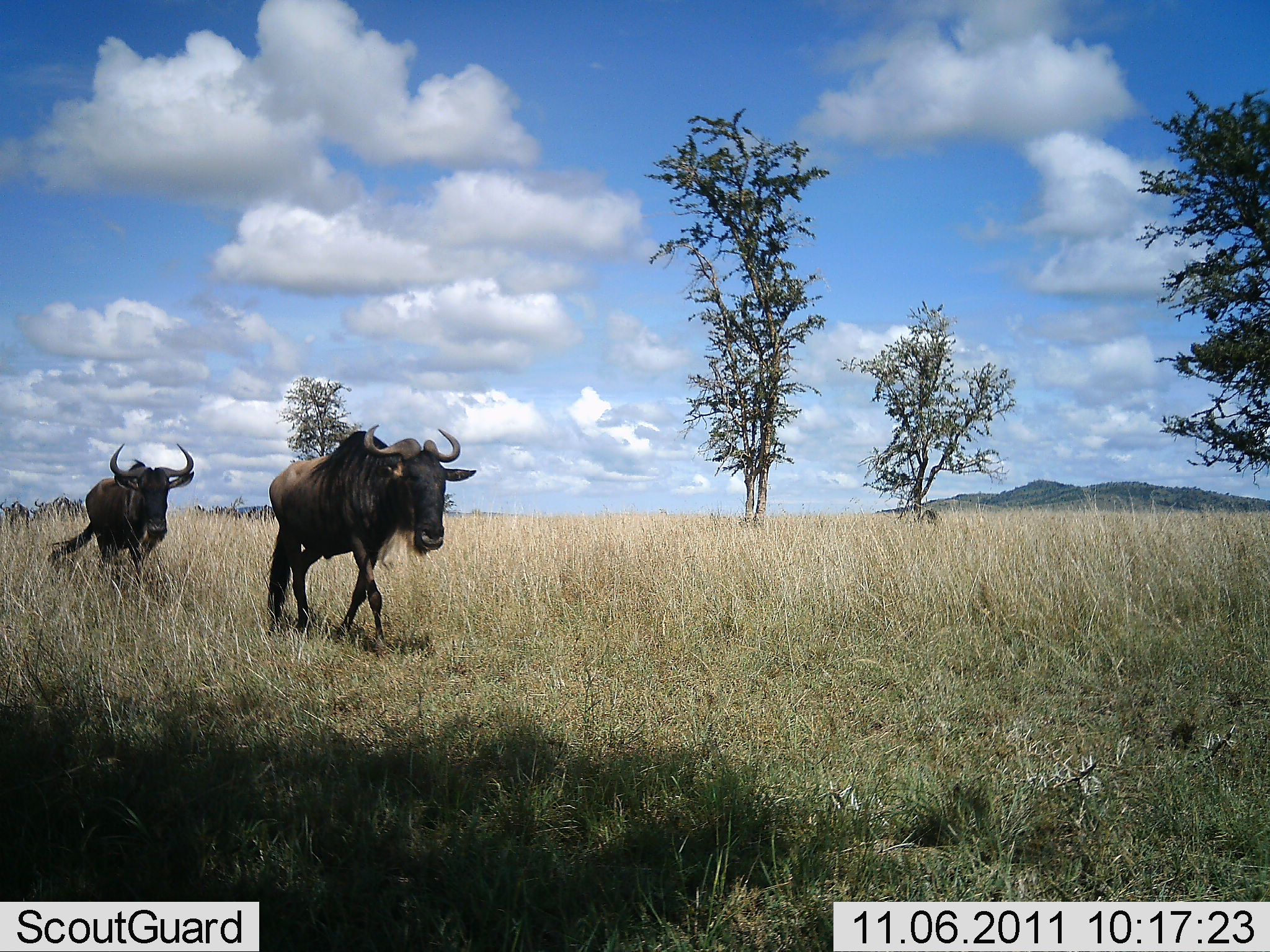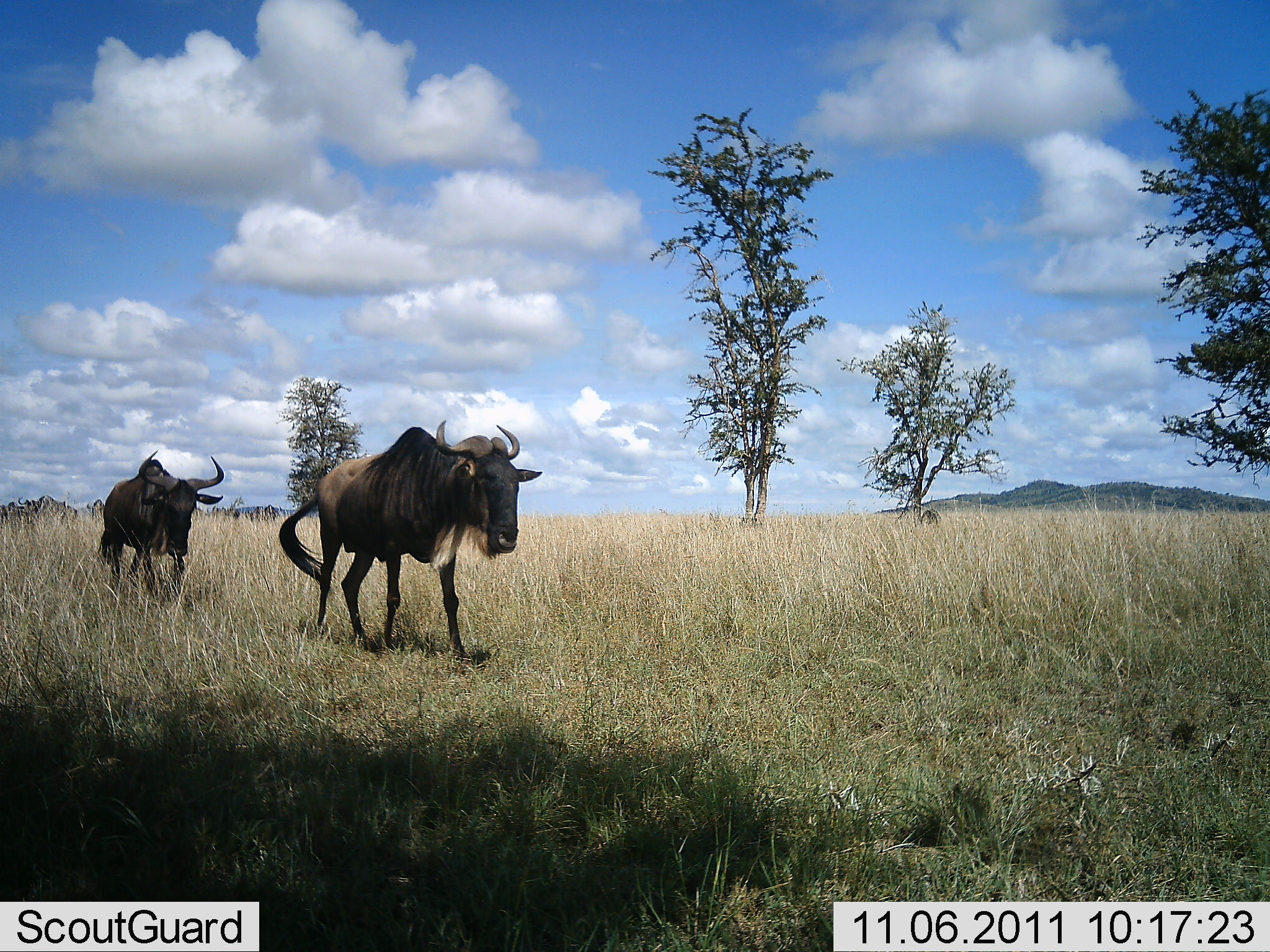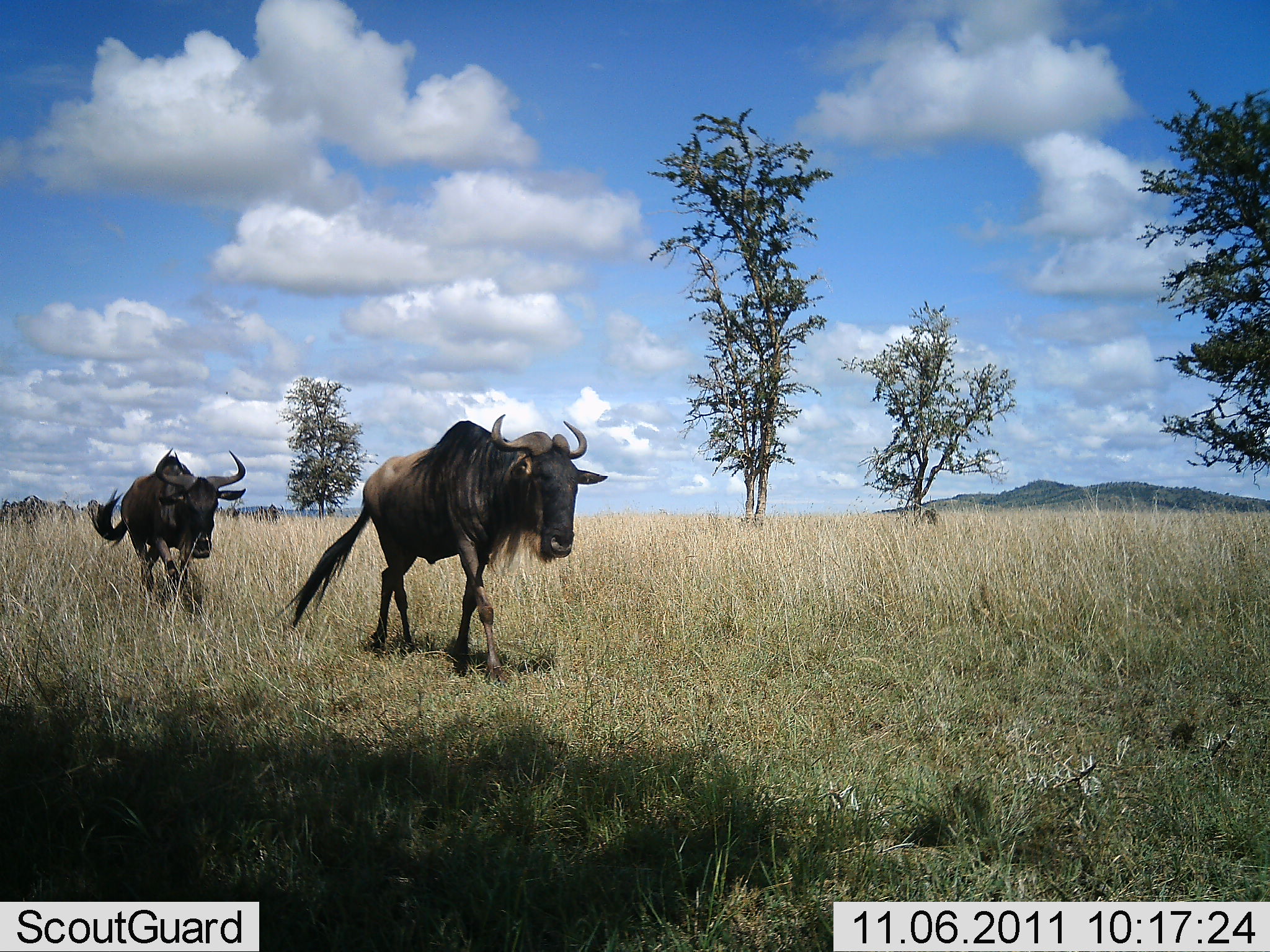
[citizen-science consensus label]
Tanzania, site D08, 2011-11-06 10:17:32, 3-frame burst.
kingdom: Animalia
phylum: Chordata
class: Mammalia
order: Artiodactyla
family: Bovidae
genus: Connochaetes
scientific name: Connochaetes taurinus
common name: blue wildebeest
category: wildebeest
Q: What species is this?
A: Wildebeest (blue wildebeest) (Connochaetes taurinus).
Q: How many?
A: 2.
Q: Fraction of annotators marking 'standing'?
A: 11%.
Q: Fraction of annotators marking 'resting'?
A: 0%.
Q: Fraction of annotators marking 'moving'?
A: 100%.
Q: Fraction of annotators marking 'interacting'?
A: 0%.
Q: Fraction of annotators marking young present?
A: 0%.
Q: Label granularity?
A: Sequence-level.